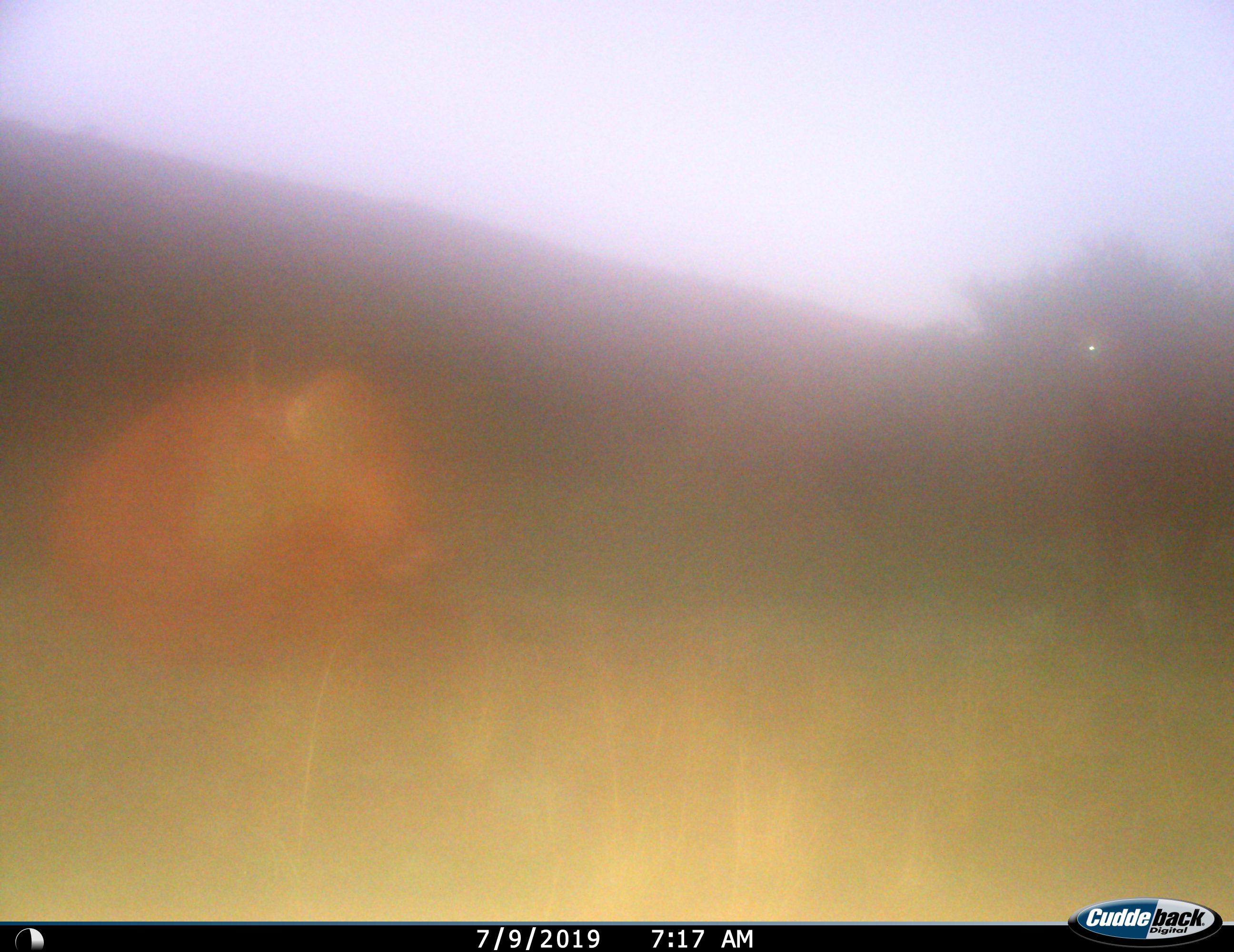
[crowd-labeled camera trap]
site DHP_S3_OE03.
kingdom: Animalia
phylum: Chordata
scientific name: Vertebrata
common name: domestic animal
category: domesticanimal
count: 1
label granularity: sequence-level